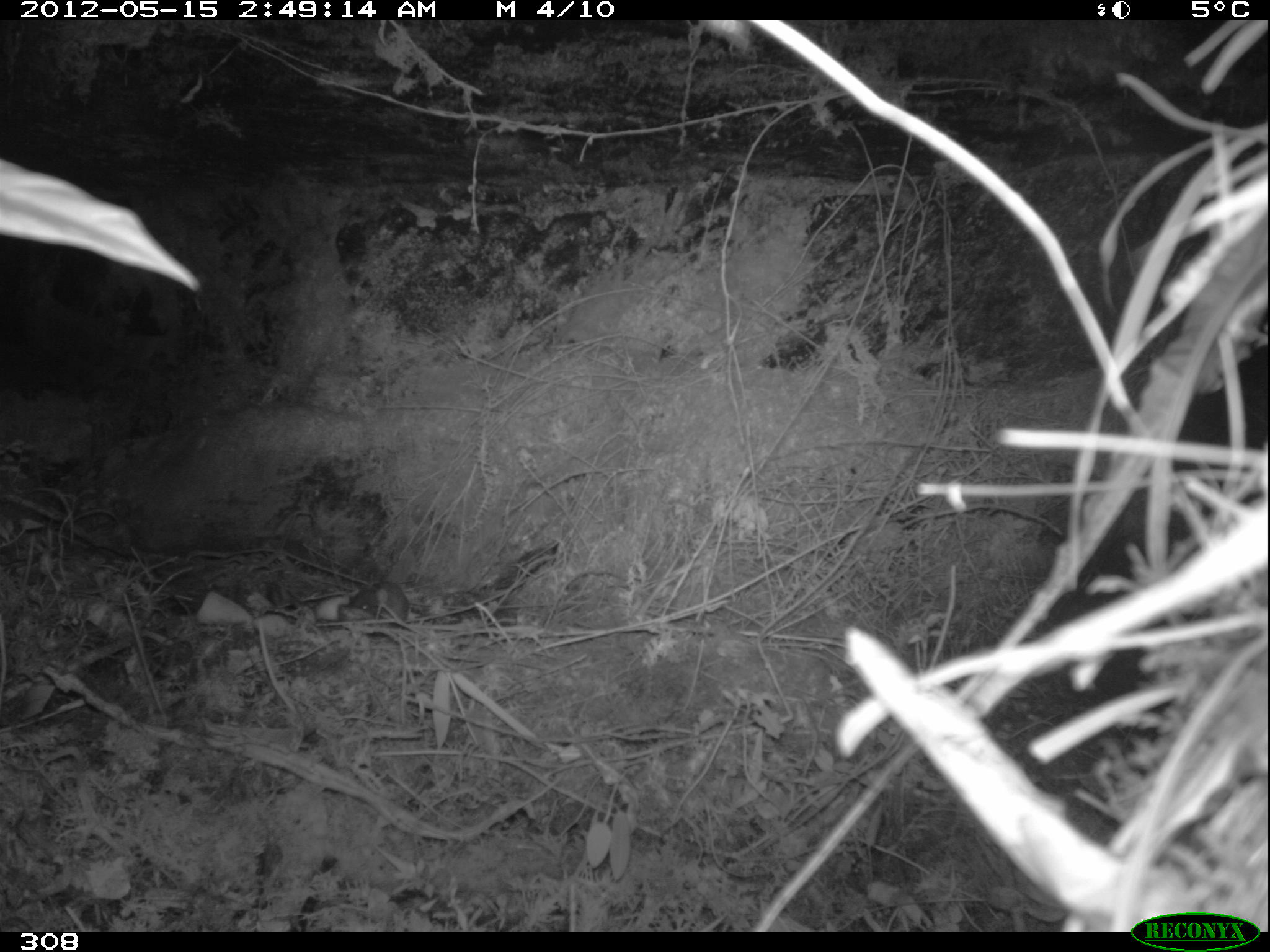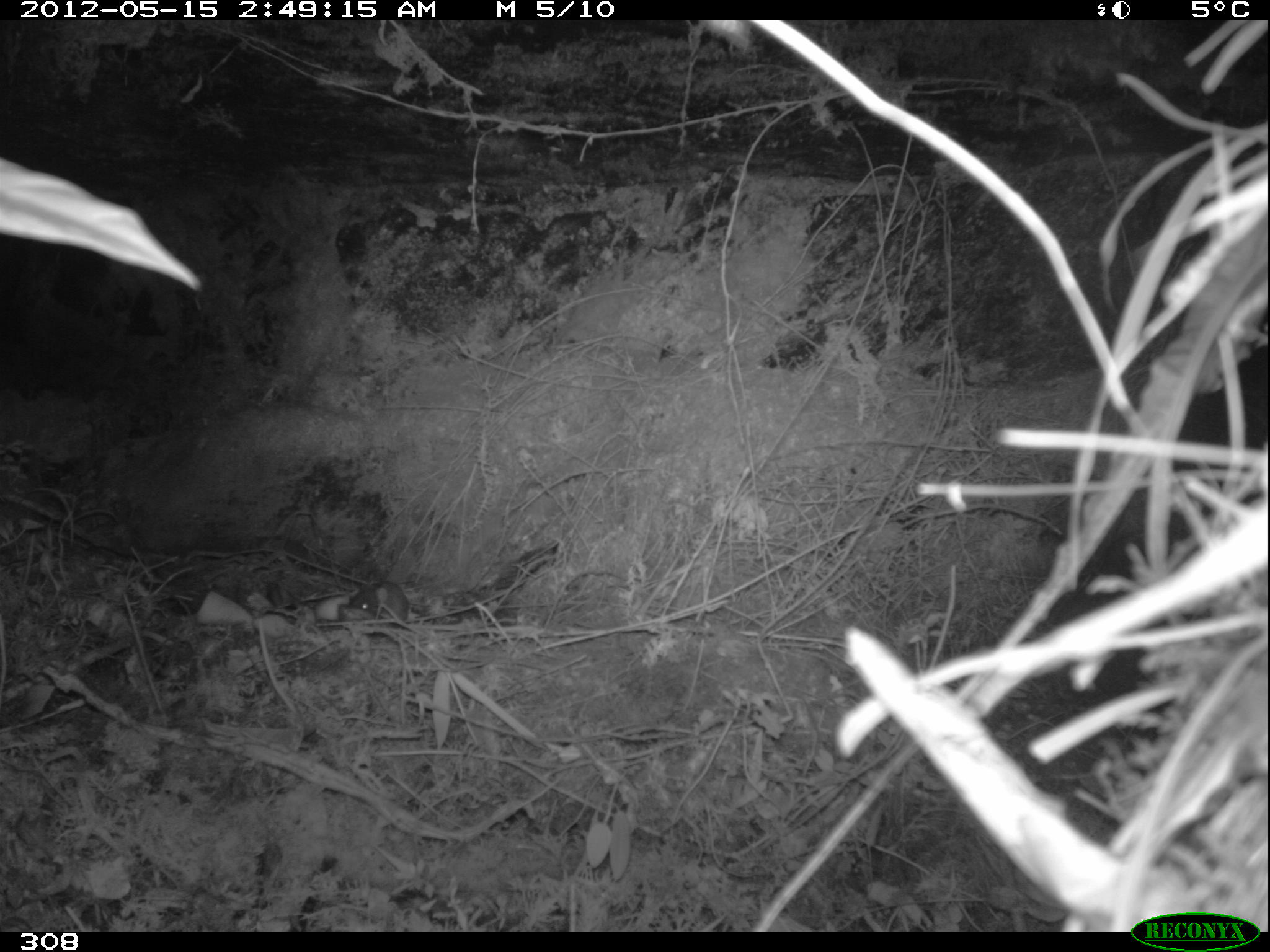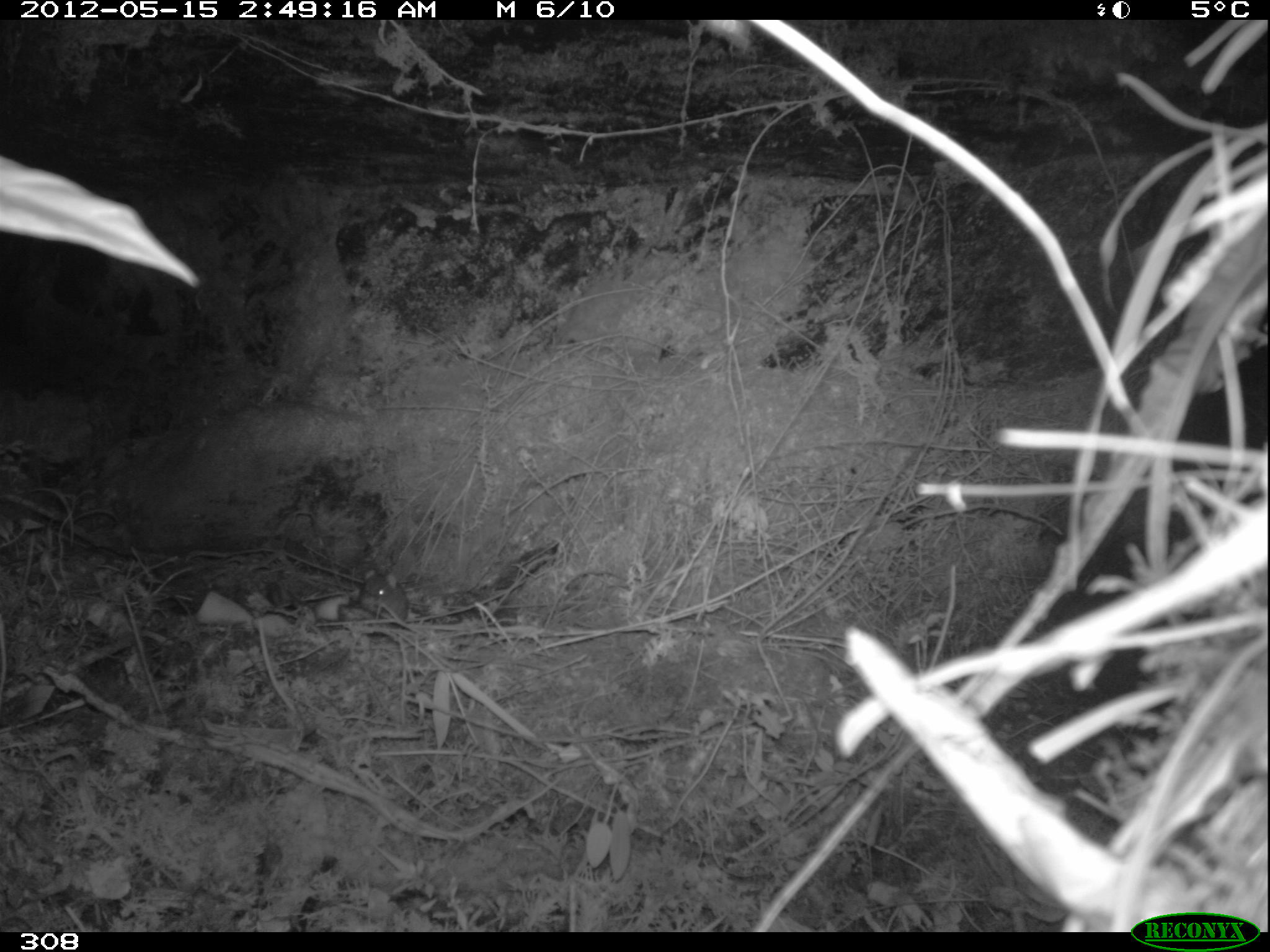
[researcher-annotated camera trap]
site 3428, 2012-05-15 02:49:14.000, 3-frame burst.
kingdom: Animalia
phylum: Chordata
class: Mammalia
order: Rodentia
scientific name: Rodentia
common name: rodents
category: unknown rodent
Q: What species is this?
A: Unknown rodent (rodents) (Rodentia).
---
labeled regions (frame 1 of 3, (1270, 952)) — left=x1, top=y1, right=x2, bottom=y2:
unknown rodent: left=347, top=580, right=408, bottom=624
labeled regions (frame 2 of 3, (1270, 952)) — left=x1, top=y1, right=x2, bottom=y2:
unknown rodent: left=346, top=581, right=410, bottom=624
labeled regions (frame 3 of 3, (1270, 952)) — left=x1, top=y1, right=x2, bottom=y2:
unknown rodent: left=363, top=570, right=410, bottom=623